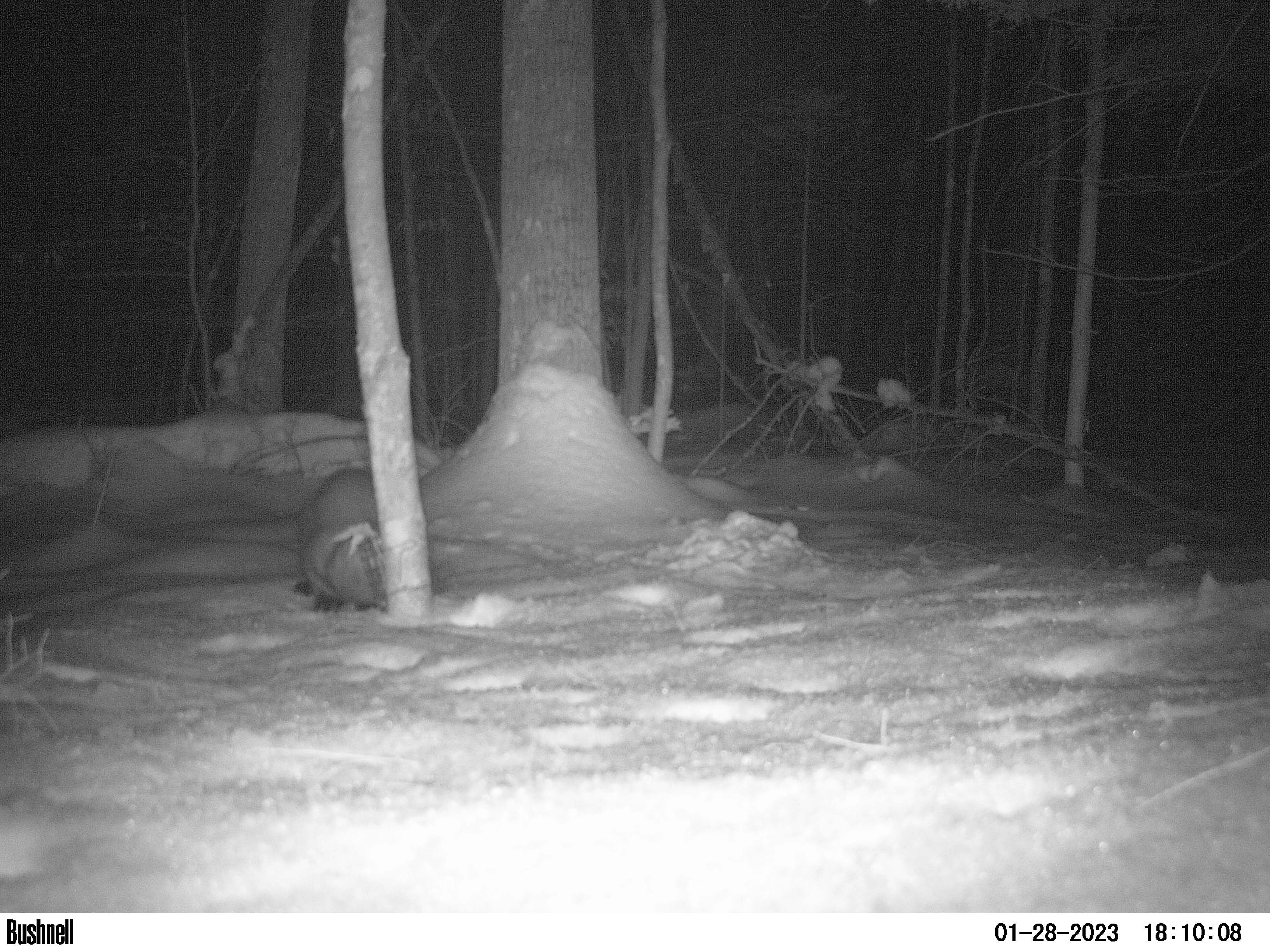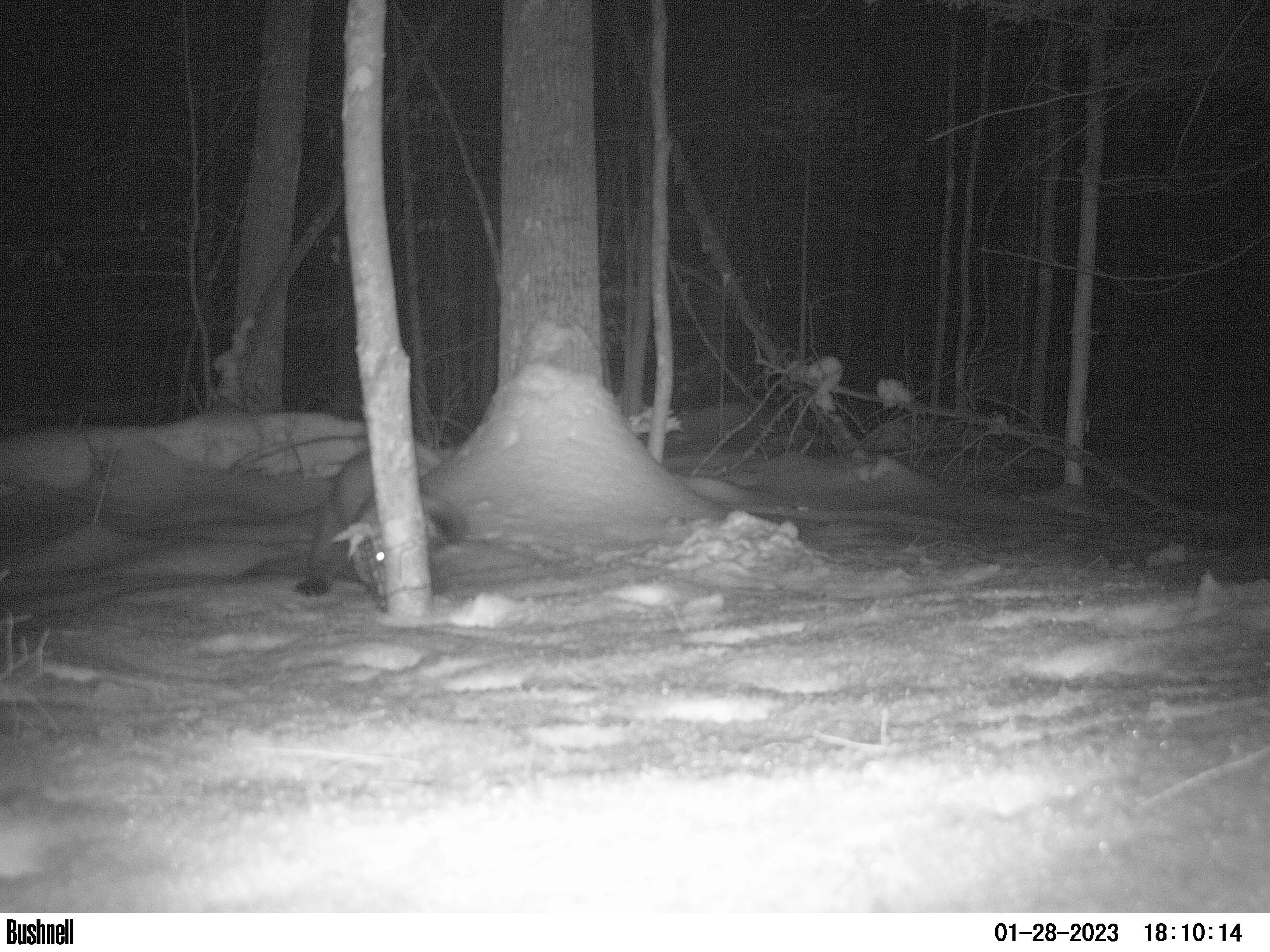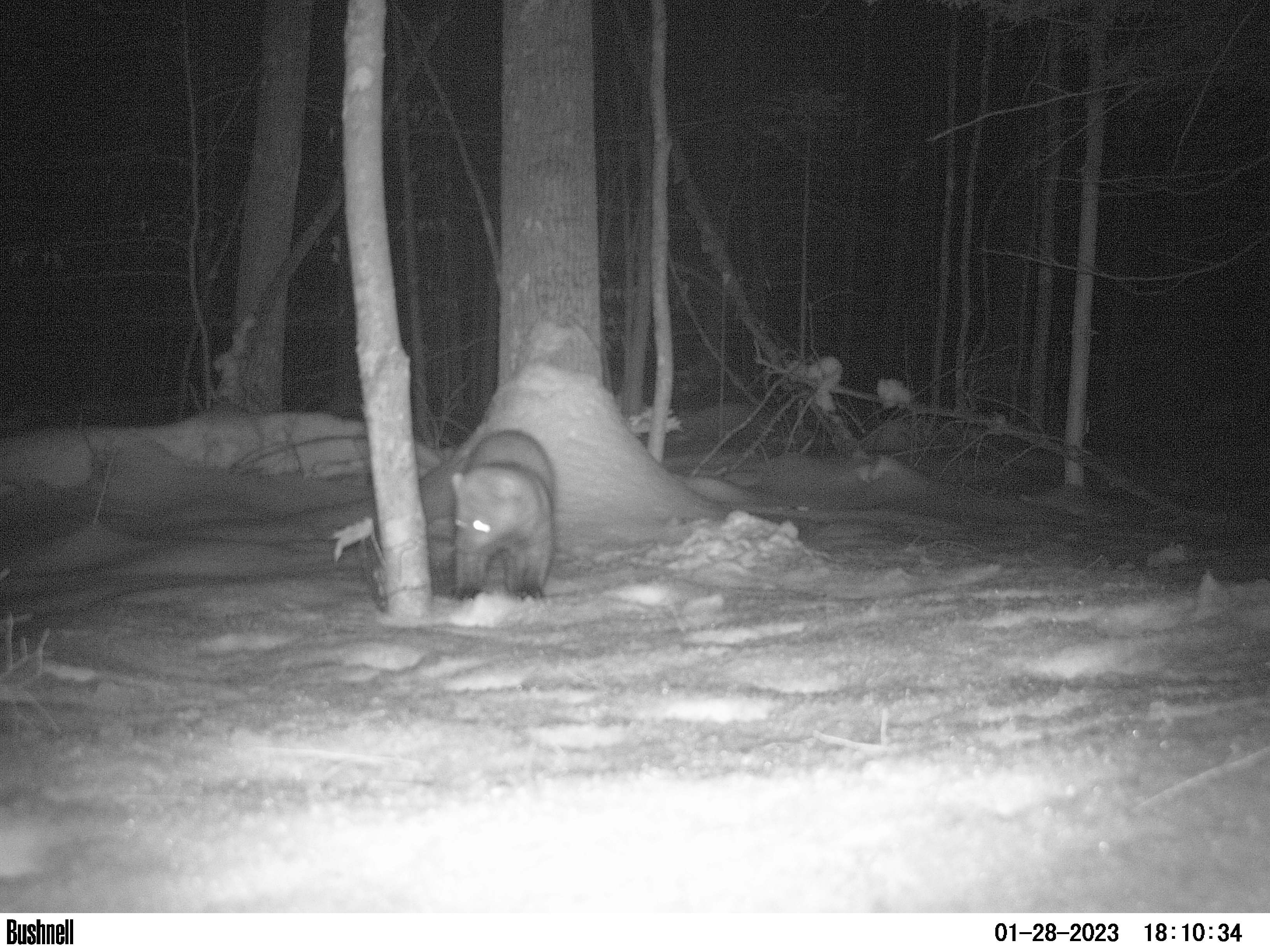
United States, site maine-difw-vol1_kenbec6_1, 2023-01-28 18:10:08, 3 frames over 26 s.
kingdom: Animalia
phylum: Chordata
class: Mammalia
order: Carnivora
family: Mustelidae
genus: Pekania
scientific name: Pekania pennanti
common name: fisher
Fisher (Pekania pennanti).